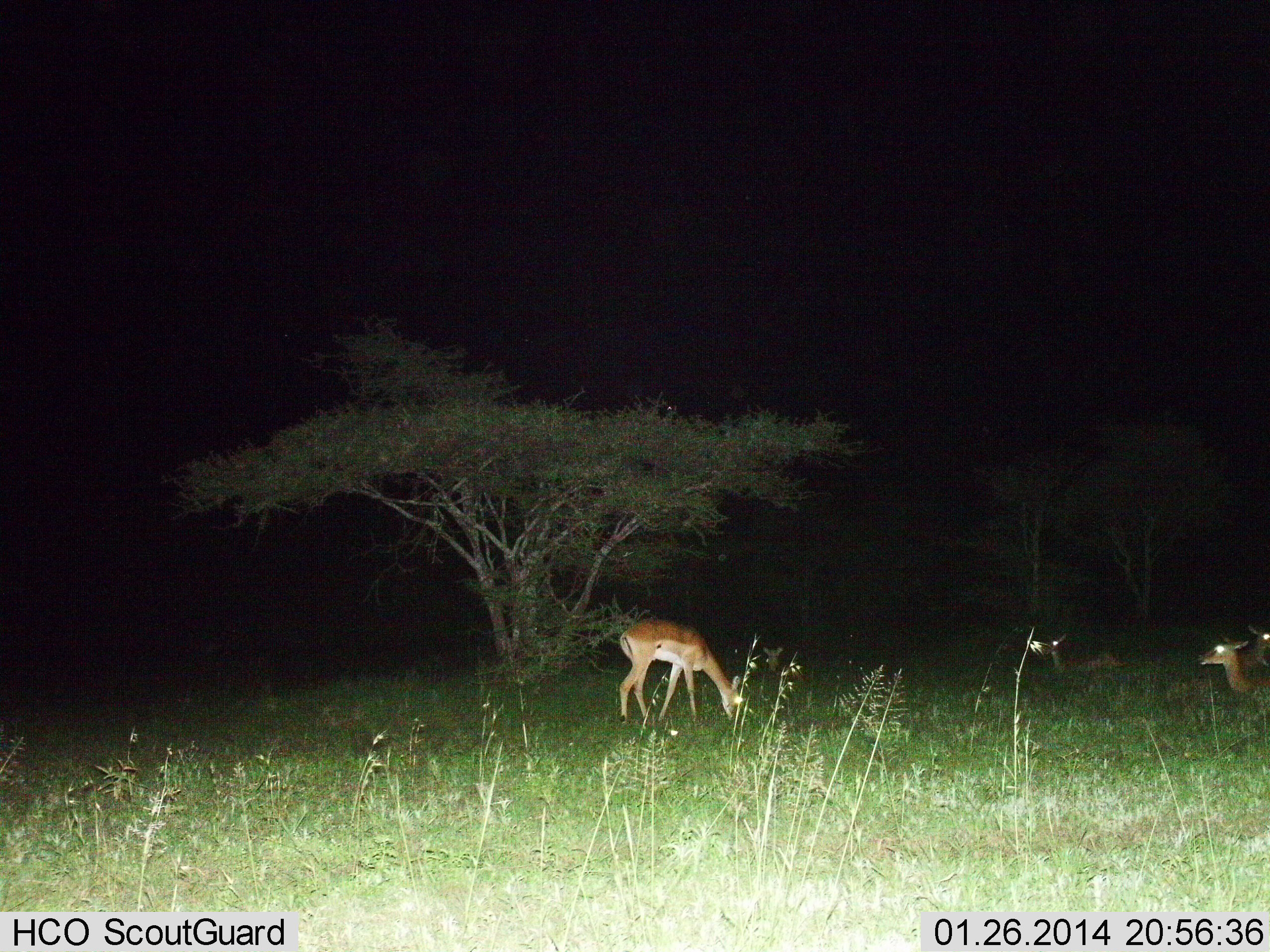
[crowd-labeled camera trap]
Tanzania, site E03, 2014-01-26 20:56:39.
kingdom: Animalia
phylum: Chordata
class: Mammalia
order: Artiodactyla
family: Bovidae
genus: Aepyceros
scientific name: Aepyceros melampus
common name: impala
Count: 4.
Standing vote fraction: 30%.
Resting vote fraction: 90%.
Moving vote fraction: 0%.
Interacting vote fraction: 0%.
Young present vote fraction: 0%.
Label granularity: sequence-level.